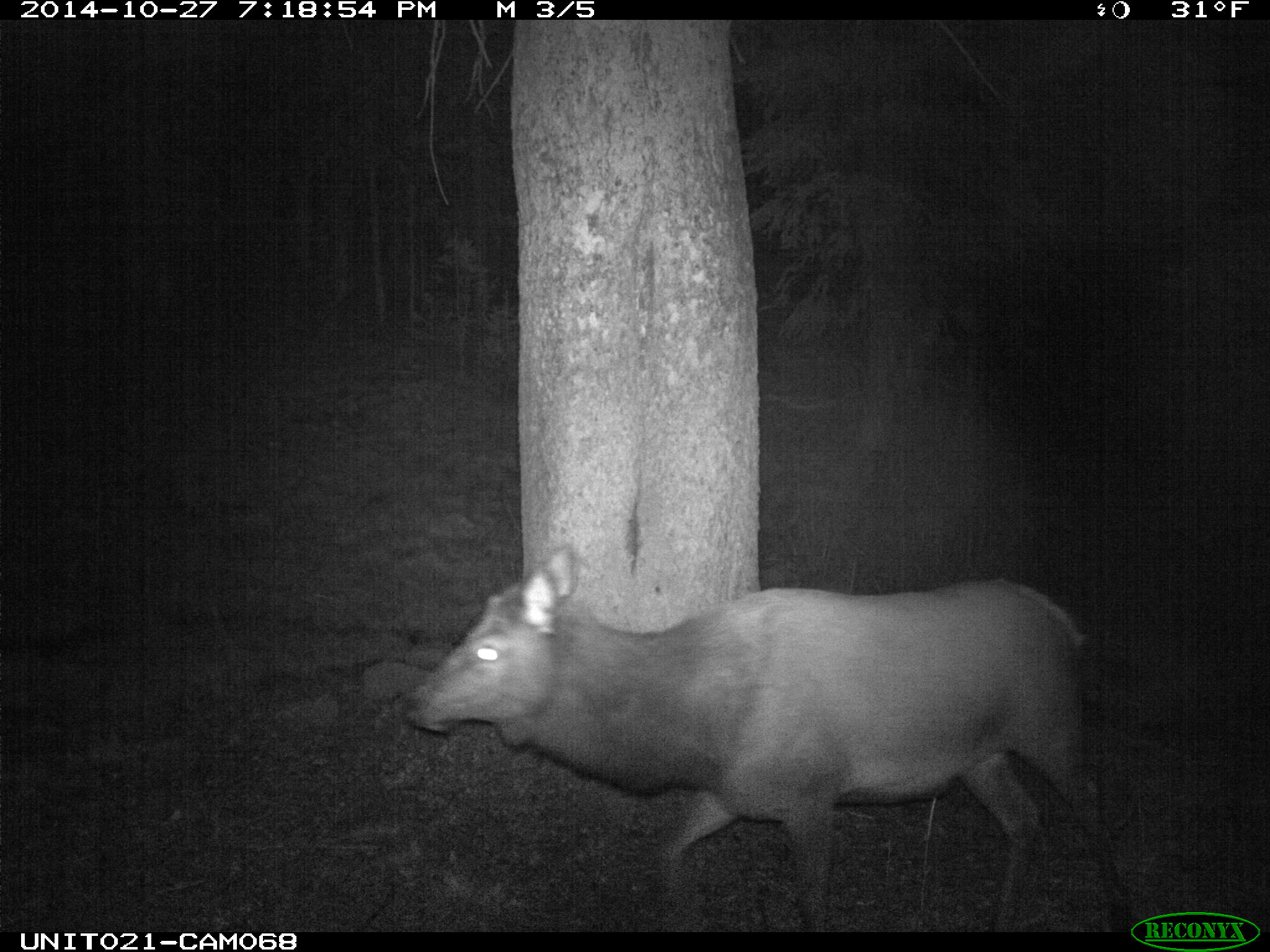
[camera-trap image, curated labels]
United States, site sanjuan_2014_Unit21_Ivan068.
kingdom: Animalia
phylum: Chordata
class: Mammalia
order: Artiodactyla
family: Cervidae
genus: Cervus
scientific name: Cervus elaphus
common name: red deer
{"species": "Cervus elaphus (red deer)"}